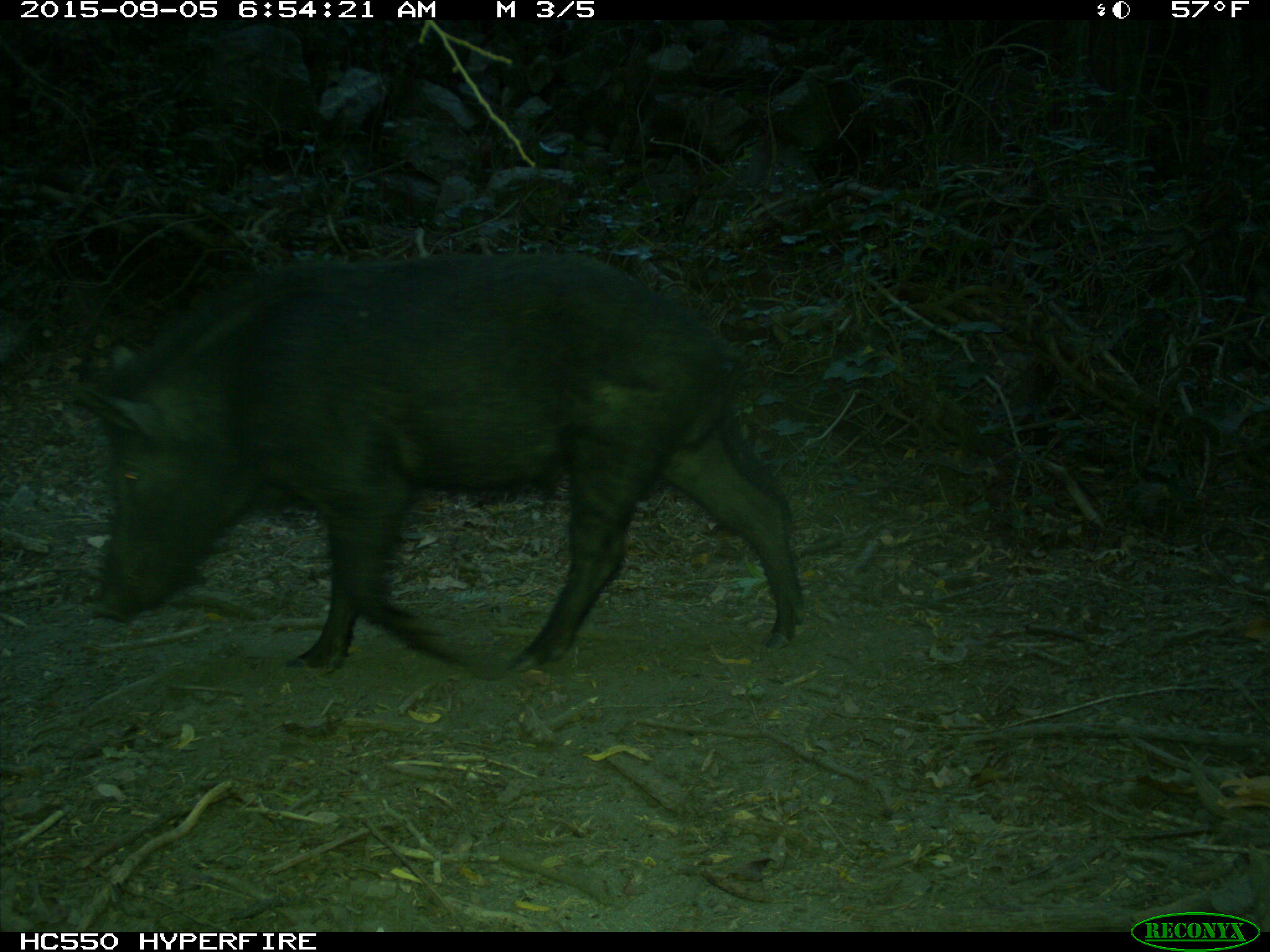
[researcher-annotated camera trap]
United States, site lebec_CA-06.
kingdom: Animalia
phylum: Chordata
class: Mammalia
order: Artiodactyla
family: Suidae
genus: Sus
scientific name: Sus scrofa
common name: wild boar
Sus scrofa (wild boar).